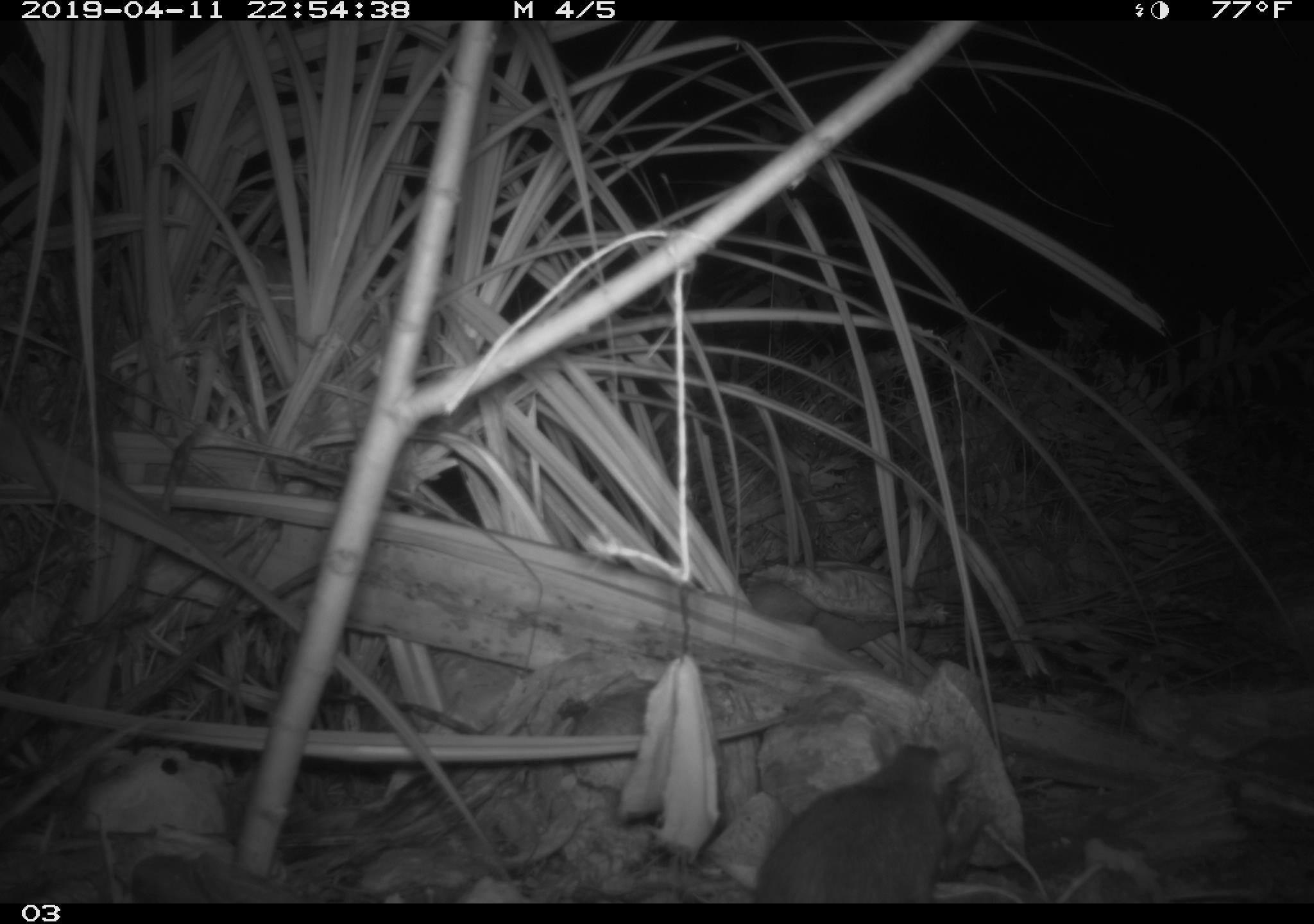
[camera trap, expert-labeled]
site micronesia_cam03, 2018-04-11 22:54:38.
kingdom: Animalia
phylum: Chordata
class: Mammalia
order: Rodentia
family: Muridae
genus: Rattus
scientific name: Rattus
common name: rat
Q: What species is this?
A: Rat (Rattus).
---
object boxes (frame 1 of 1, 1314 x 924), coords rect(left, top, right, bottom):
rat: rect(749, 728, 961, 903)